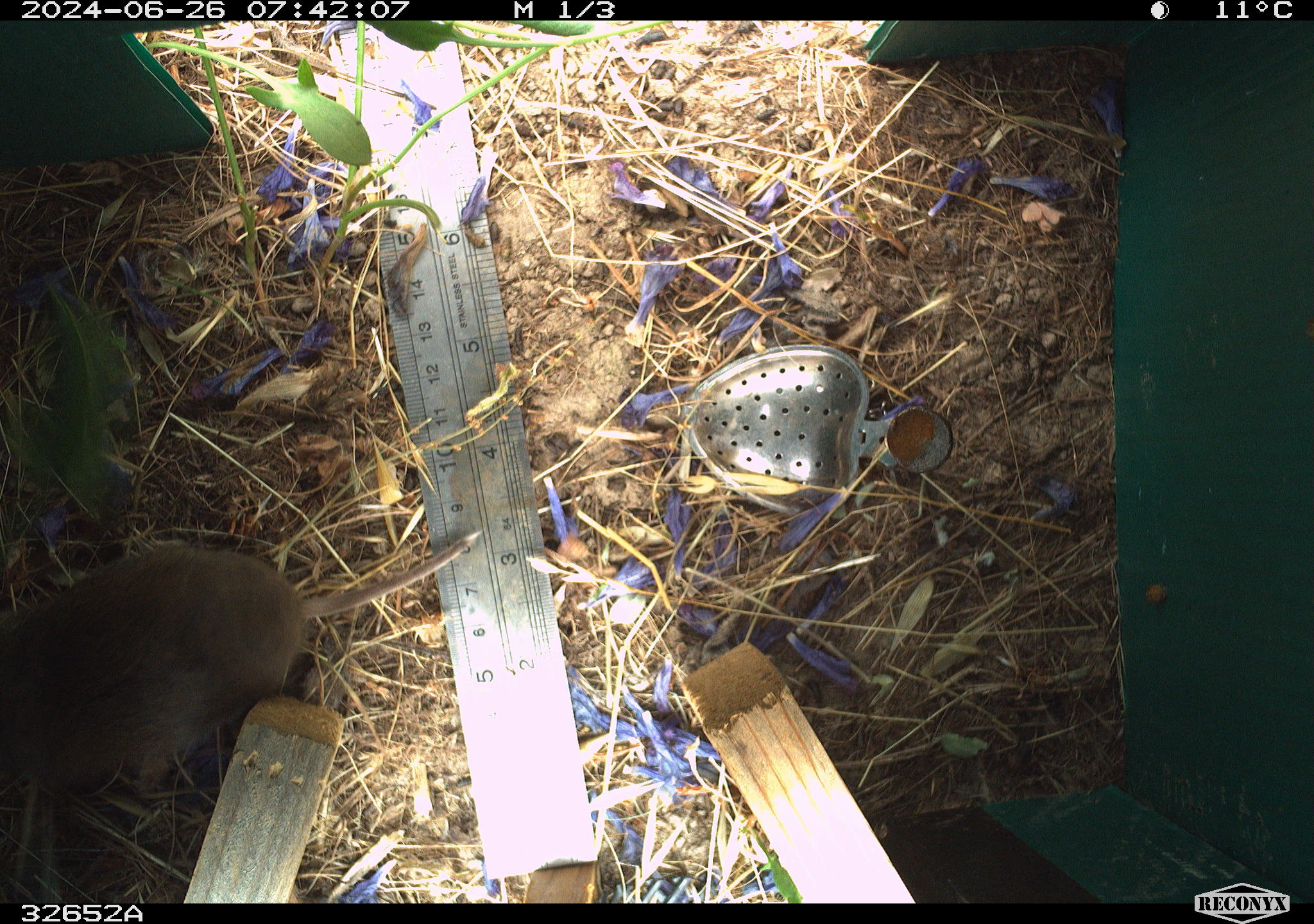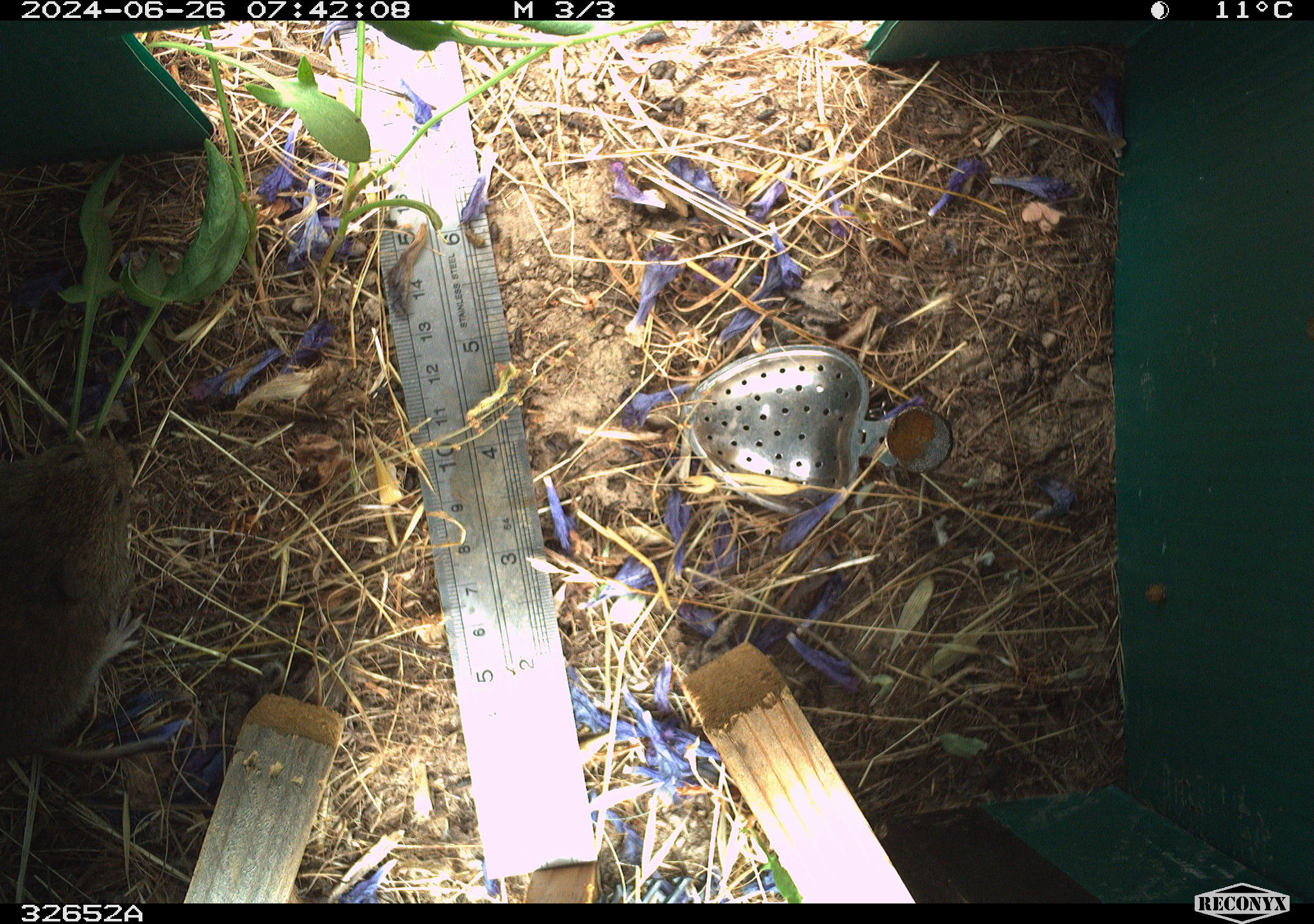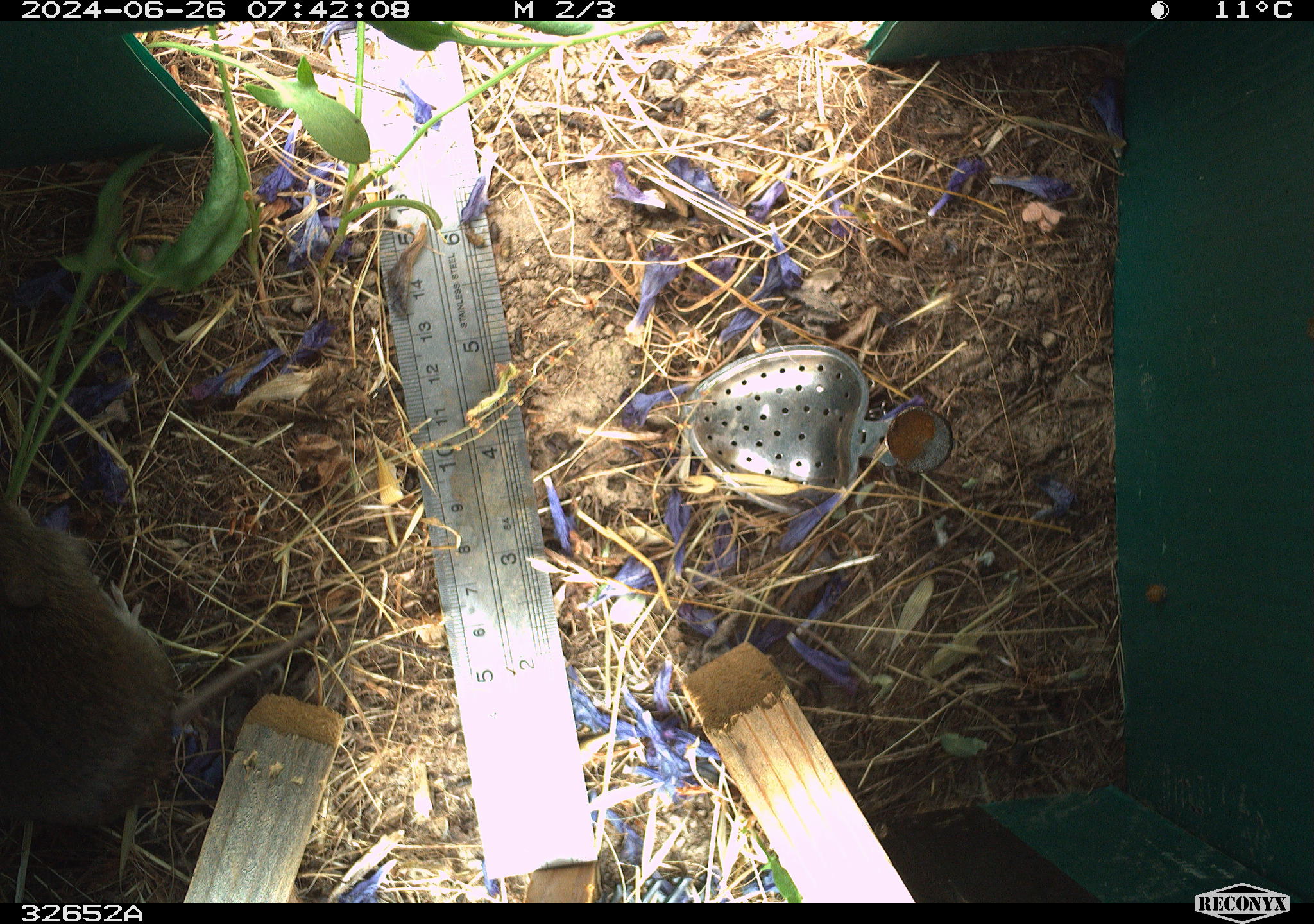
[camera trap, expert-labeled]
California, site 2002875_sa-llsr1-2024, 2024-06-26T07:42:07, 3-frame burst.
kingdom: Animalia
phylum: Chordata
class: Mammalia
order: Rodentia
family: Cricetidae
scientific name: Arvicolinae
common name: voles, lemmings, and muskrats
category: arvicolinae subfamily